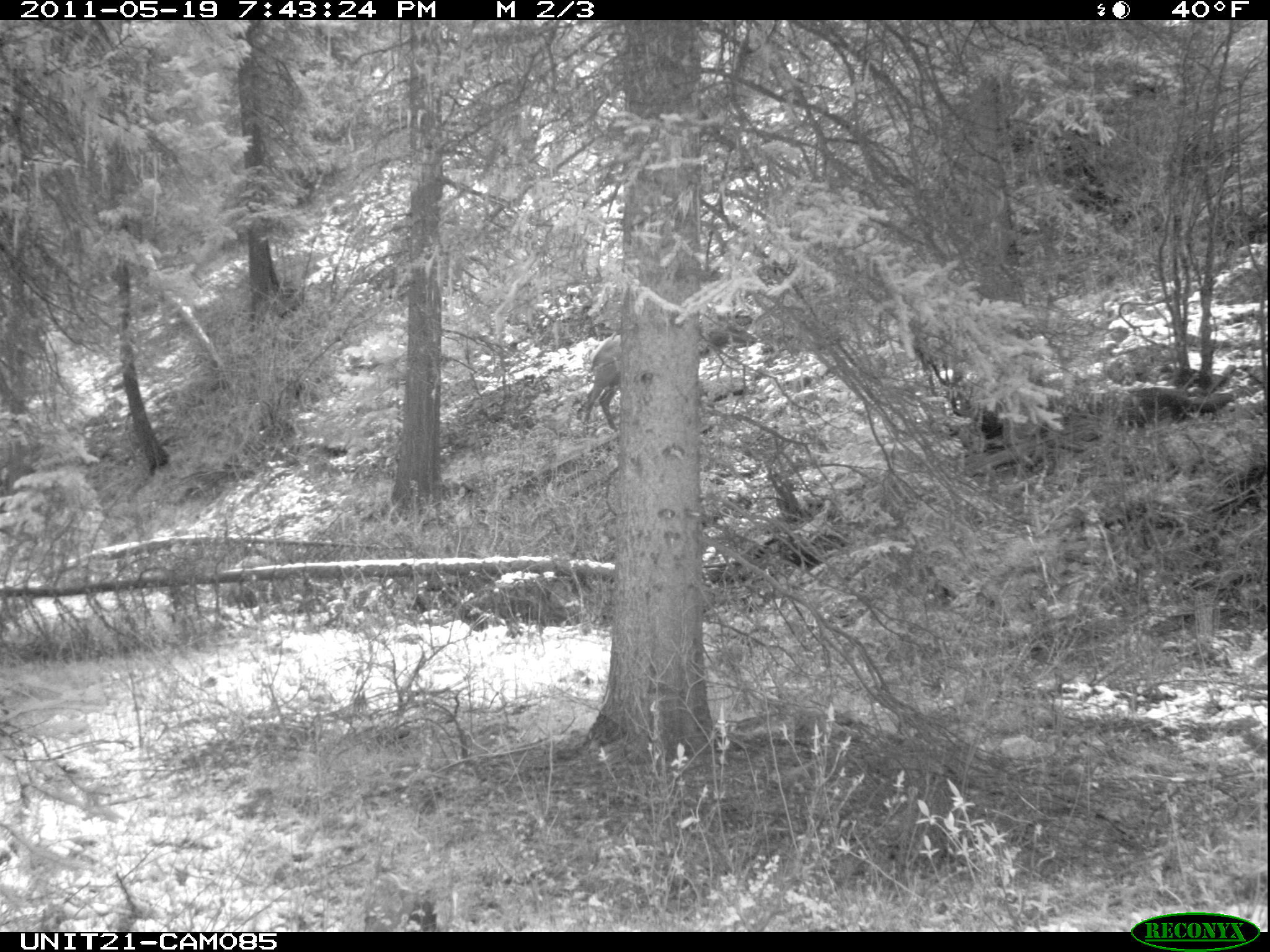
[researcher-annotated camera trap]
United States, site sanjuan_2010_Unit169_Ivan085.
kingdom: Animalia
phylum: Chordata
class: Mammalia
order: Artiodactyla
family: Cervidae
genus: Cervus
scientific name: Cervus elaphus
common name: red deer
Cervus elaphus (red deer).